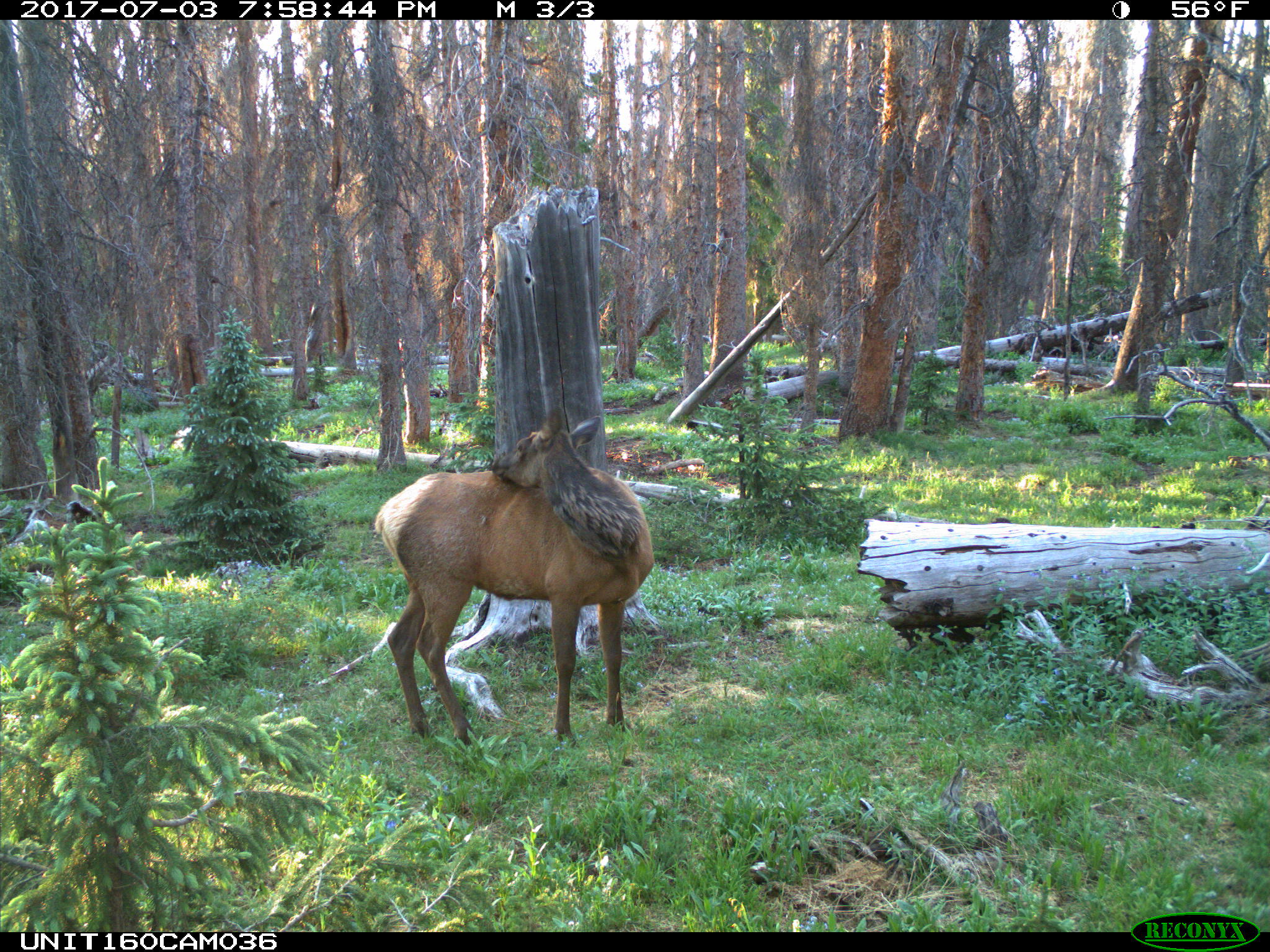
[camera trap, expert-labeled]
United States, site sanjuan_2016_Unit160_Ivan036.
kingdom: Animalia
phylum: Chordata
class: Mammalia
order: Artiodactyla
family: Cervidae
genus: Cervus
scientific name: Cervus elaphus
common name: red deer